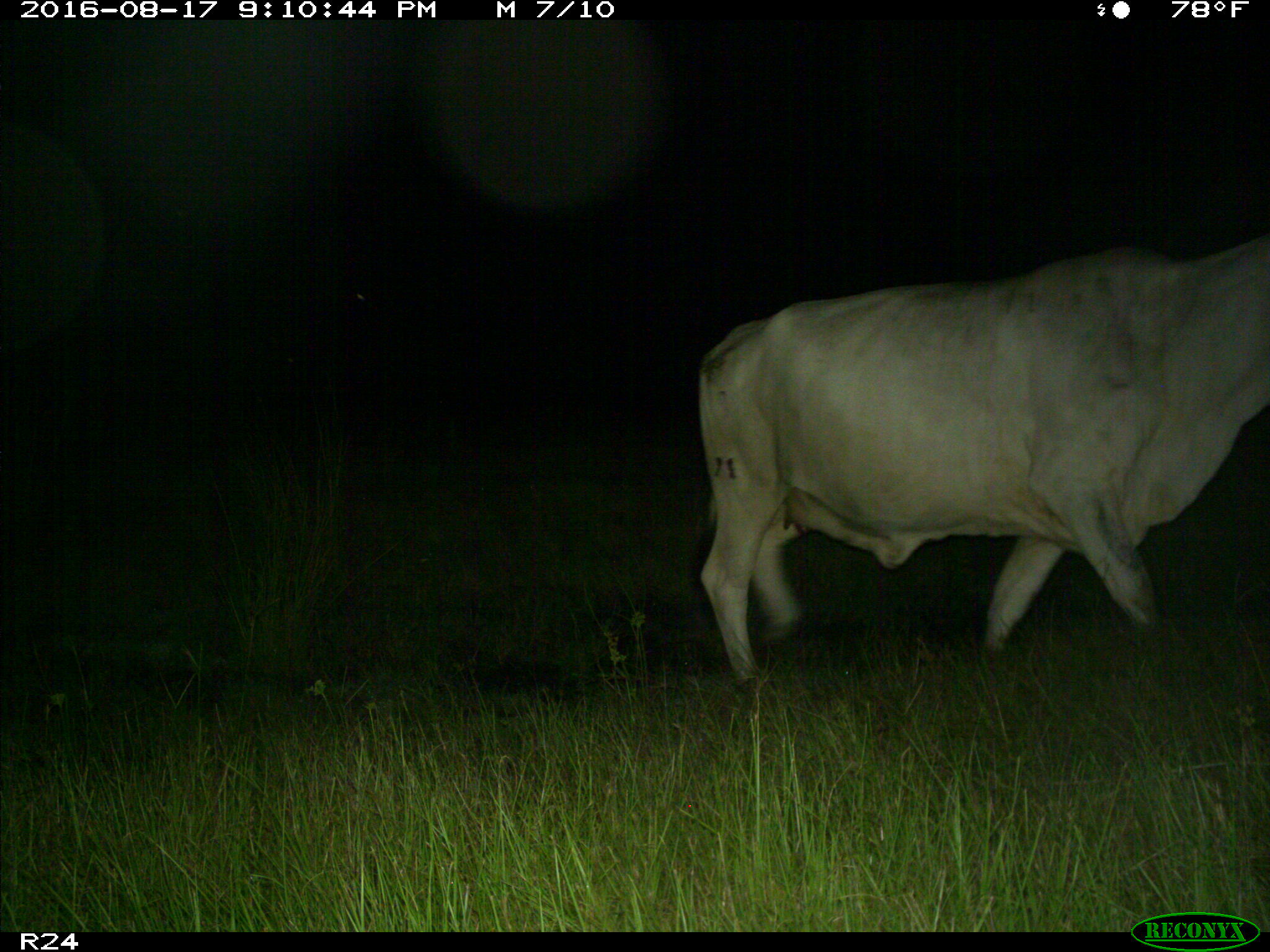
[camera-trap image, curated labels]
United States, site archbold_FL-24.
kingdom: Animalia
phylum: Chordata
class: Mammalia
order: Artiodactyla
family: Bovidae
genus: Bos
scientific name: Bos taurus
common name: domestic cow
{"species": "Bos taurus (domestic cow)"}